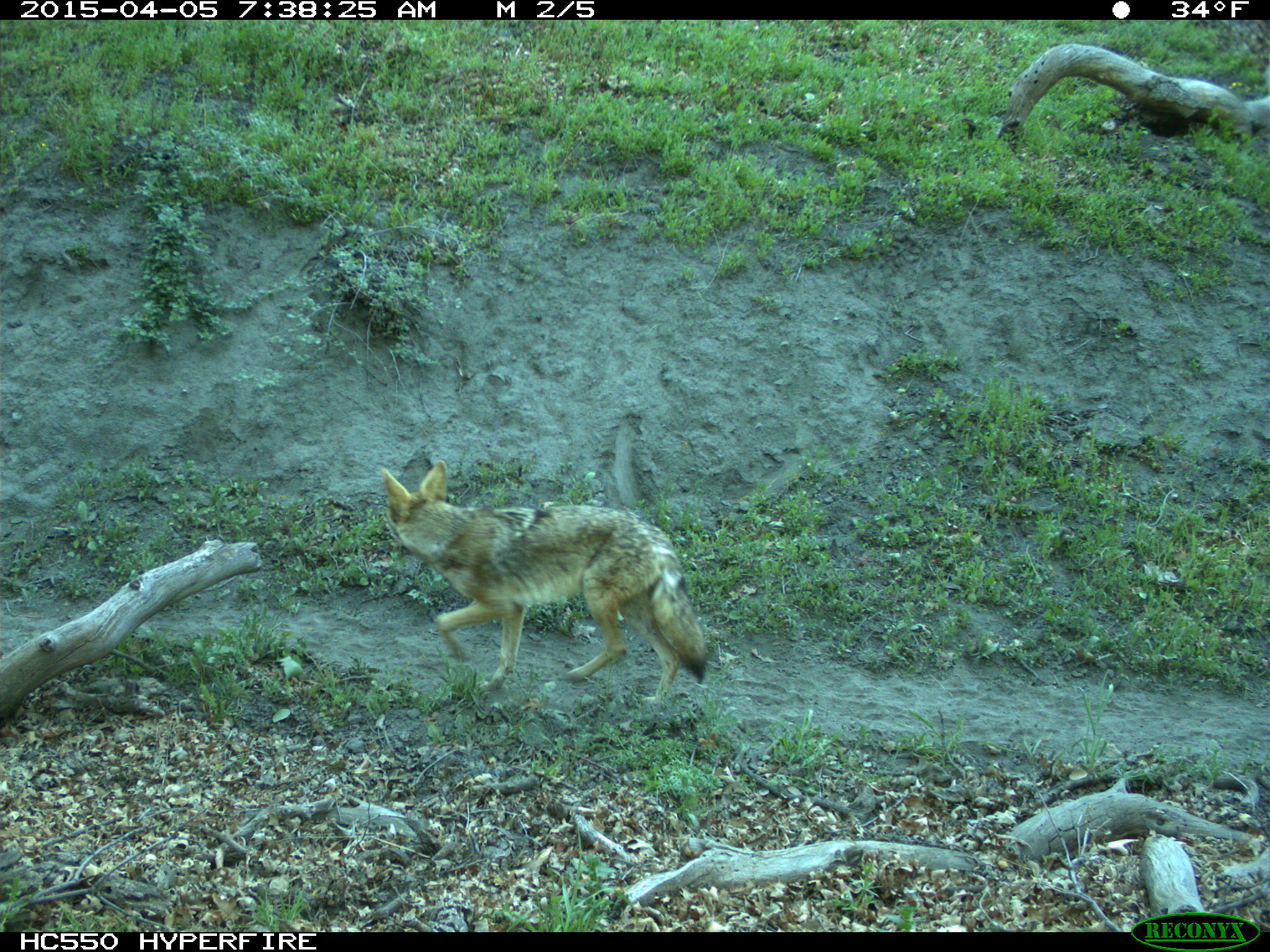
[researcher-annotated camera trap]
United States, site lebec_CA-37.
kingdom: Animalia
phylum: Chordata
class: Mammalia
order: Carnivora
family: Canidae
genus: Canis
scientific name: Canis latrans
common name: coyote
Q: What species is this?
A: Canis latrans (coyote).